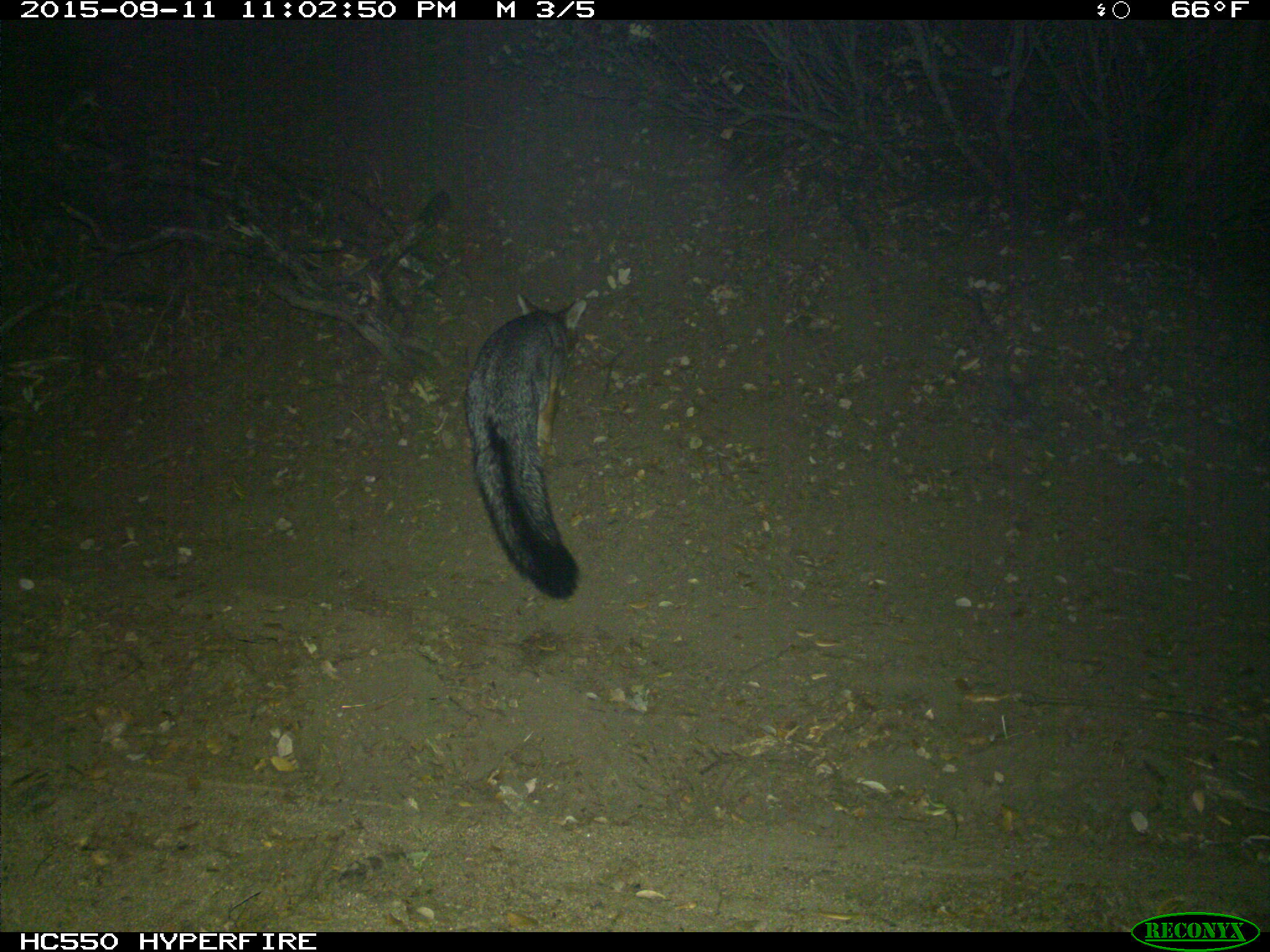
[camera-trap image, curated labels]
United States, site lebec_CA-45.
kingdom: Animalia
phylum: Chordata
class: Mammalia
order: Carnivora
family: Canidae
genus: Urocyon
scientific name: Urocyon cinereoargenteus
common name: gray fox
Urocyon cinereoargenteus (gray fox).